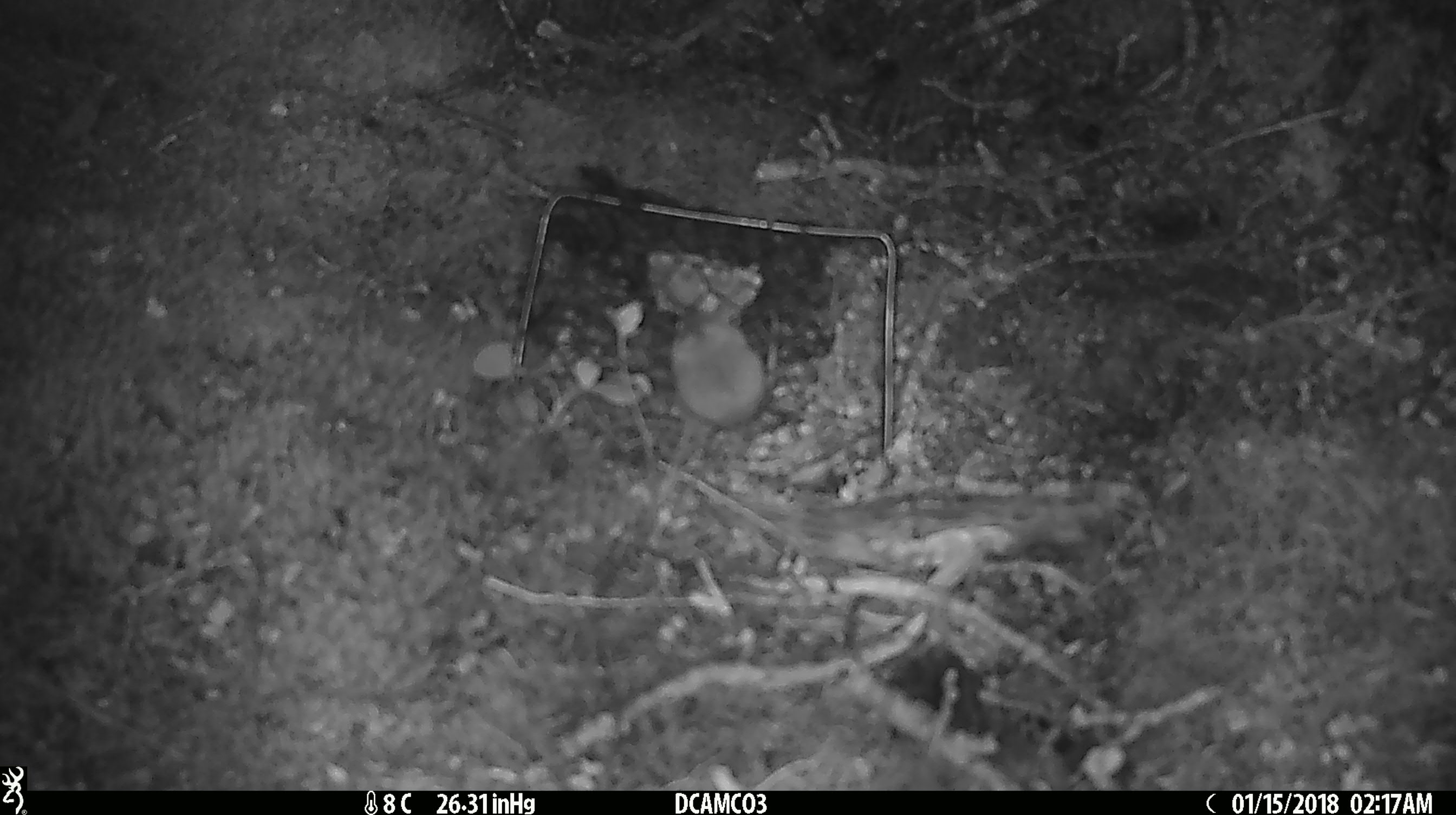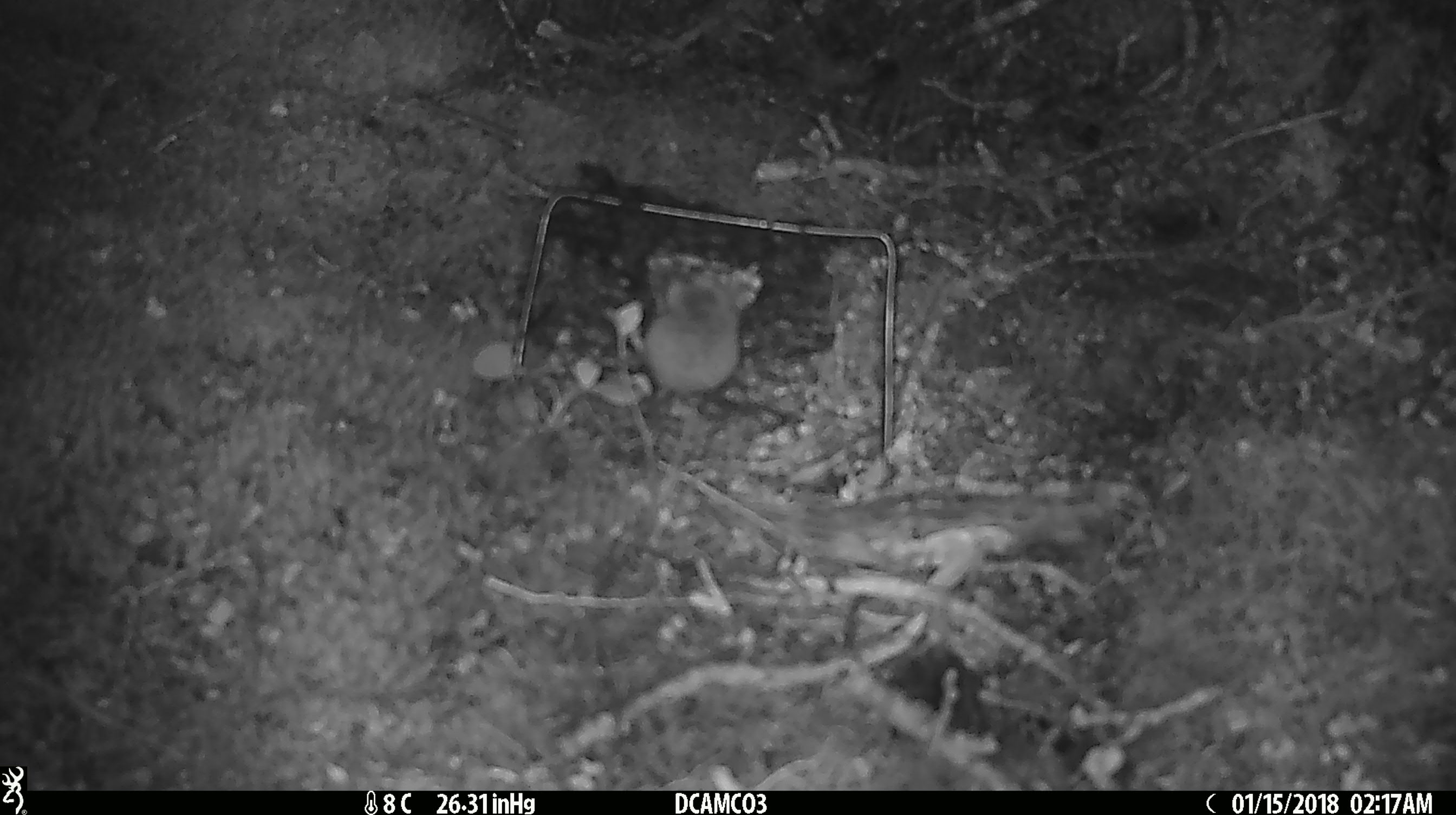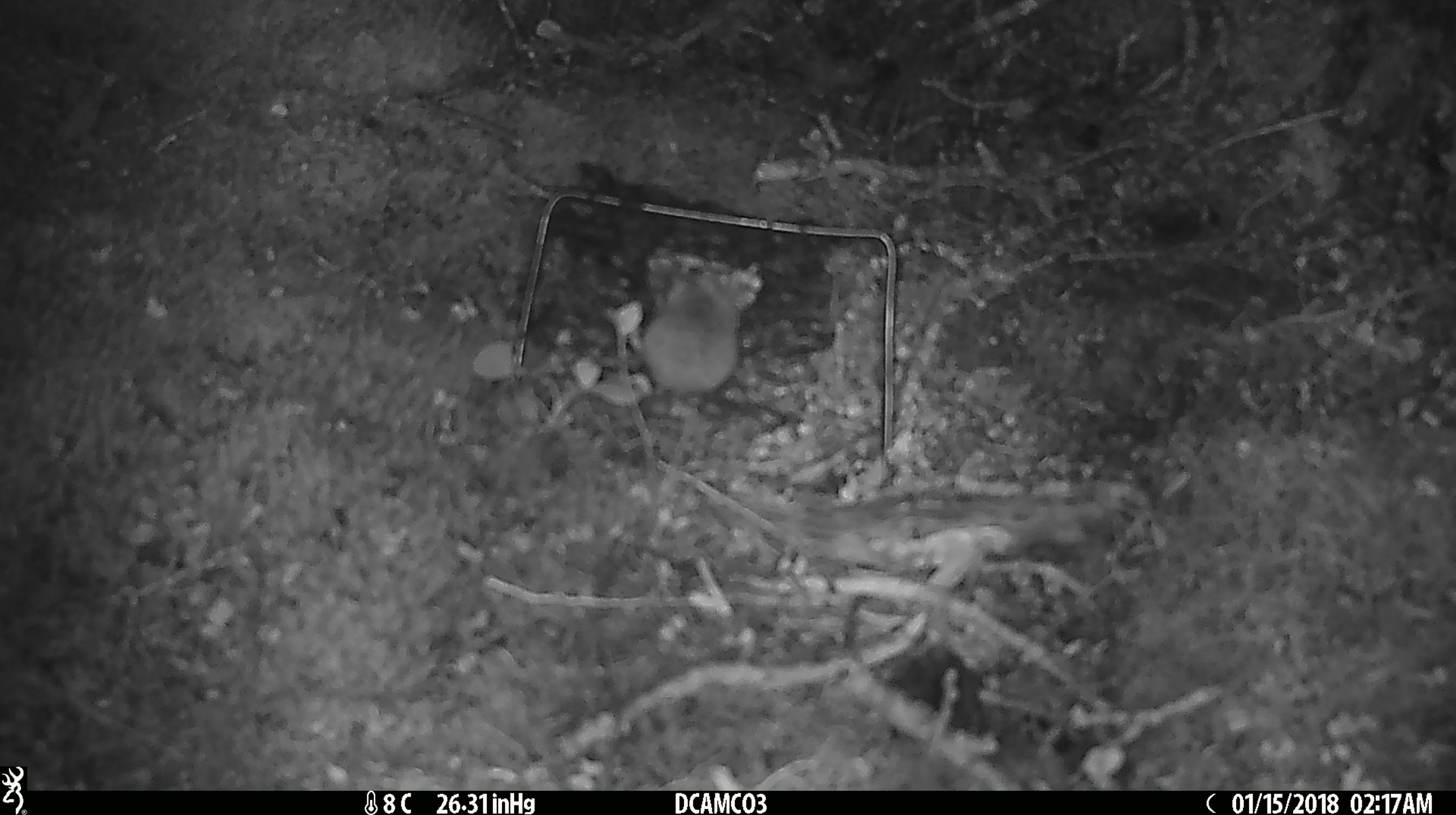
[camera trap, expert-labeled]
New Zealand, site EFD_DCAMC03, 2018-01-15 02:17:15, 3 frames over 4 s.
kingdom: Animalia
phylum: Chordata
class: Mammalia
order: Rodentia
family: Muridae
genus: Mus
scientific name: Mus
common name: mouse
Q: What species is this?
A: Mouse (Mus).